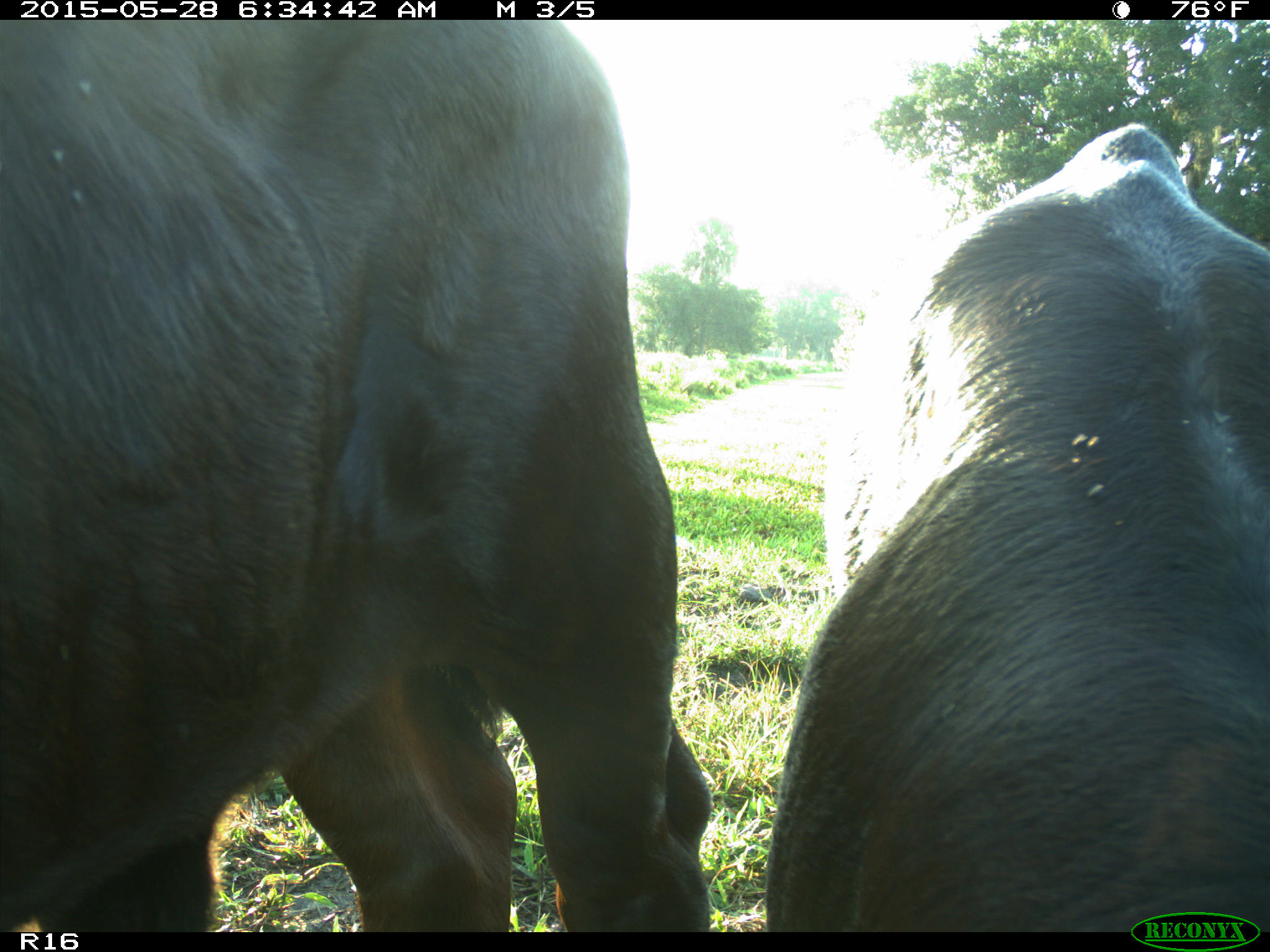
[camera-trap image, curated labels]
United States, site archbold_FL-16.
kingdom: Animalia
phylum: Chordata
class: Mammalia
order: Artiodactyla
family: Bovidae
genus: Bos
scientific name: Bos taurus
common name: domestic cow